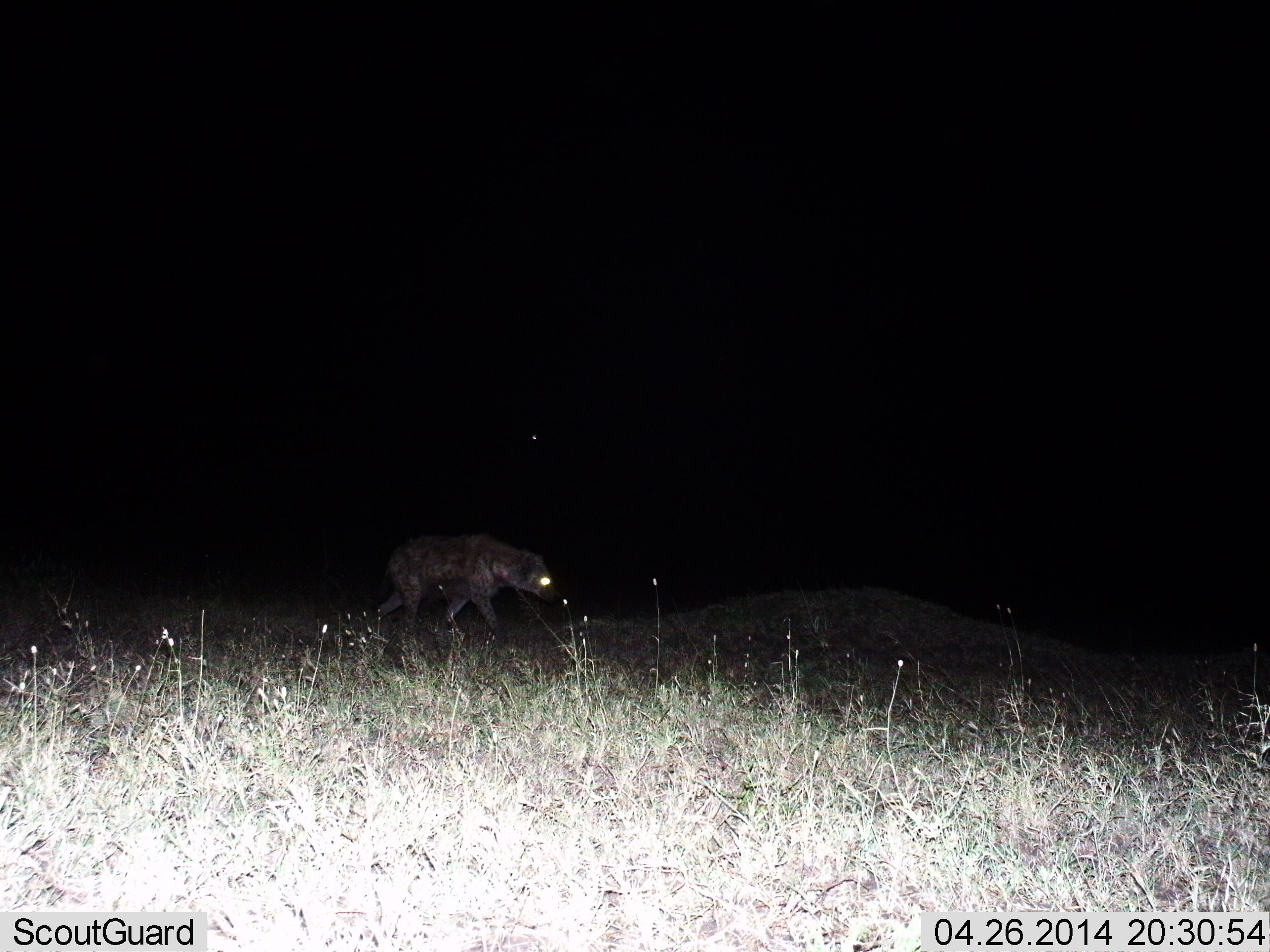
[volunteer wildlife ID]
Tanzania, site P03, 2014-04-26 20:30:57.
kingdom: Animalia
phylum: Chordata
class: Mammalia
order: Carnivora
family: Hyaenidae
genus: Crocuta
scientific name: Crocuta crocuta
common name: spotted hyena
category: hyenaspotted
Hyenaspotted (spotted hyena) (Crocuta crocuta), count 1. Behavior (volunteer vote fractions): standing 0%, resting 0%, moving 100%, interacting 0%. Young present (vote fraction): 0%. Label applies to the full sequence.